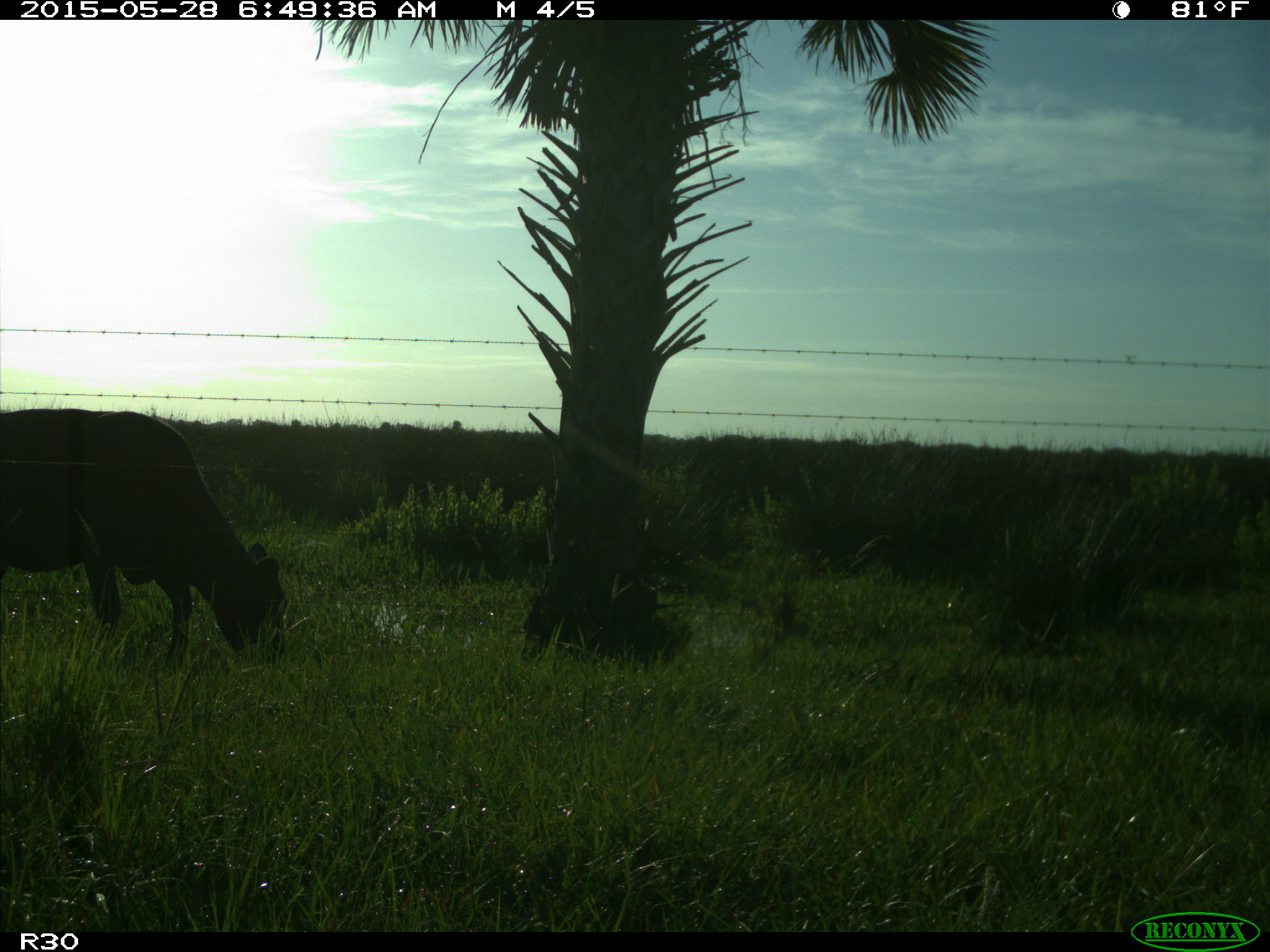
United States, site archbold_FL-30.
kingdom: Animalia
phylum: Chordata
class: Mammalia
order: Artiodactyla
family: Bovidae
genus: Bos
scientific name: Bos taurus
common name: domestic cow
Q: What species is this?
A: Bos taurus (domestic cow).